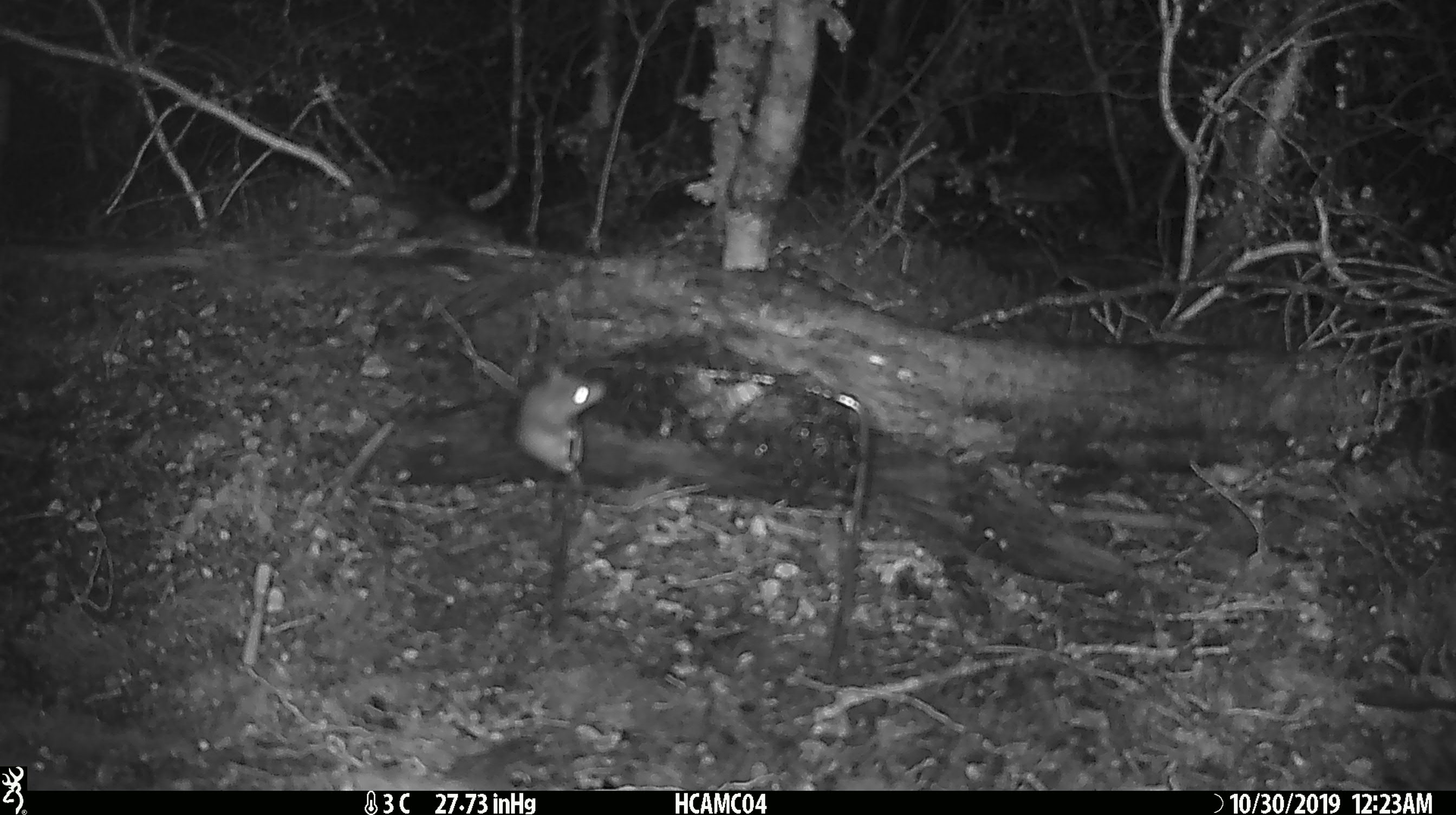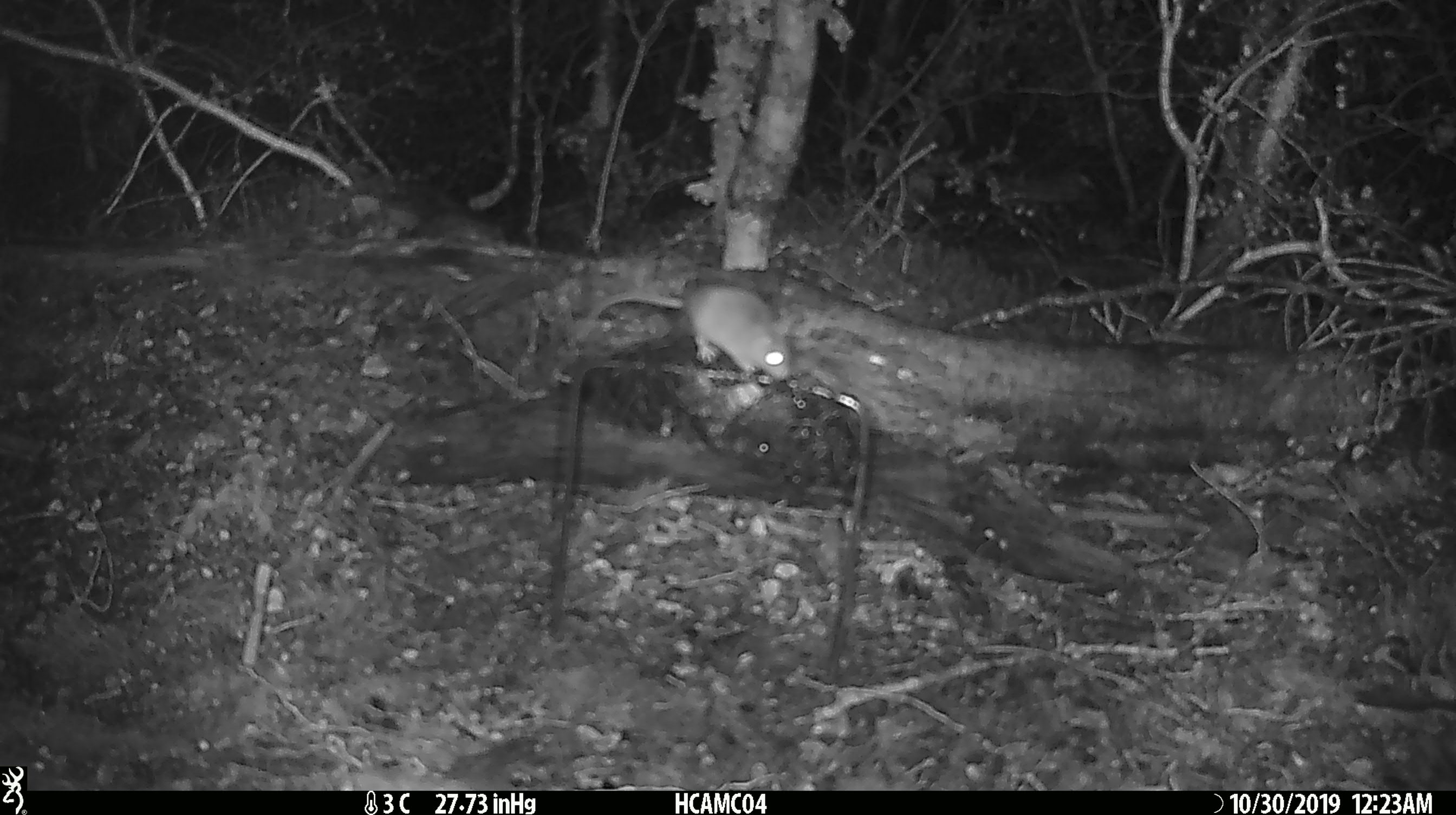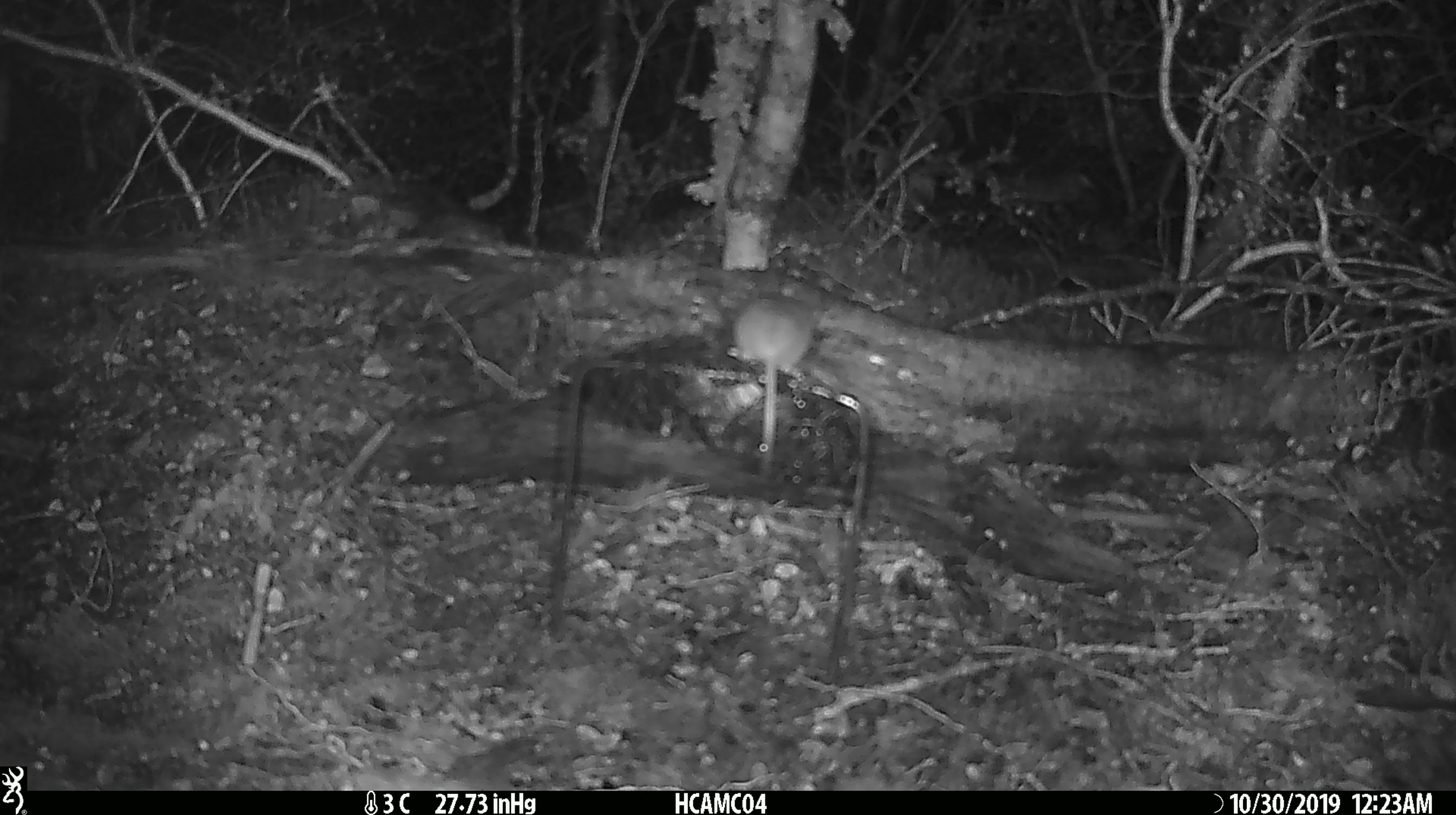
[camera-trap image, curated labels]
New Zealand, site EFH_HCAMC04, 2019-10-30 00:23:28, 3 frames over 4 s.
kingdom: Animalia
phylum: Chordata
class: Mammalia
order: Rodentia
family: Muridae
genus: Mus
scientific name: Mus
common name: mouse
Mouse (Mus).